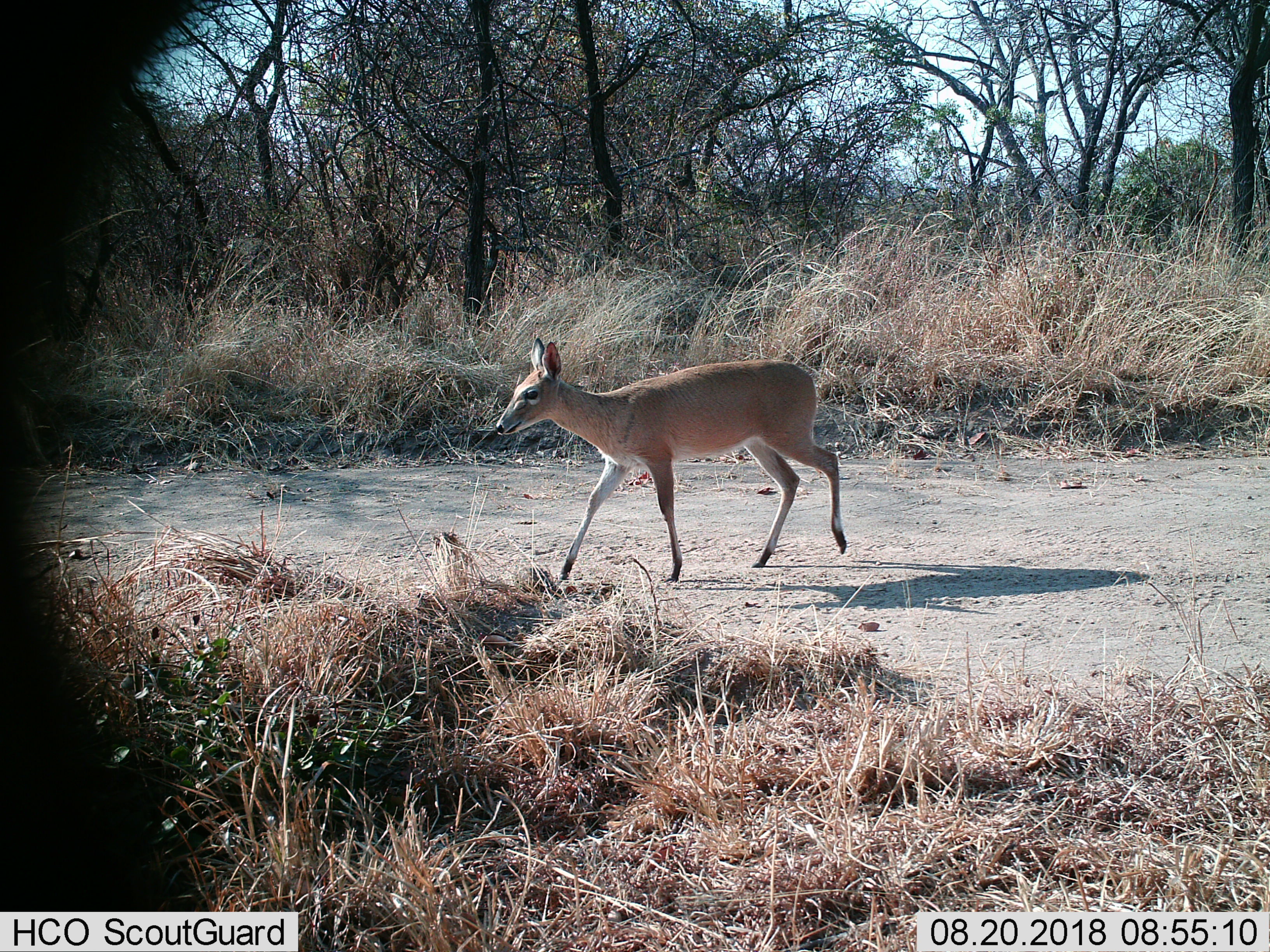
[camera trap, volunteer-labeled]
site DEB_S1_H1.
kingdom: Animalia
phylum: Chordata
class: Mammalia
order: Artiodactyla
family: Bovidae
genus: Sylvicapra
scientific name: Sylvicapra grimmia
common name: common duiker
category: duikercommongrey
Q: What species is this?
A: Duikercommongrey (common duiker) (Sylvicapra grimmia).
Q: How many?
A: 1.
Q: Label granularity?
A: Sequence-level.